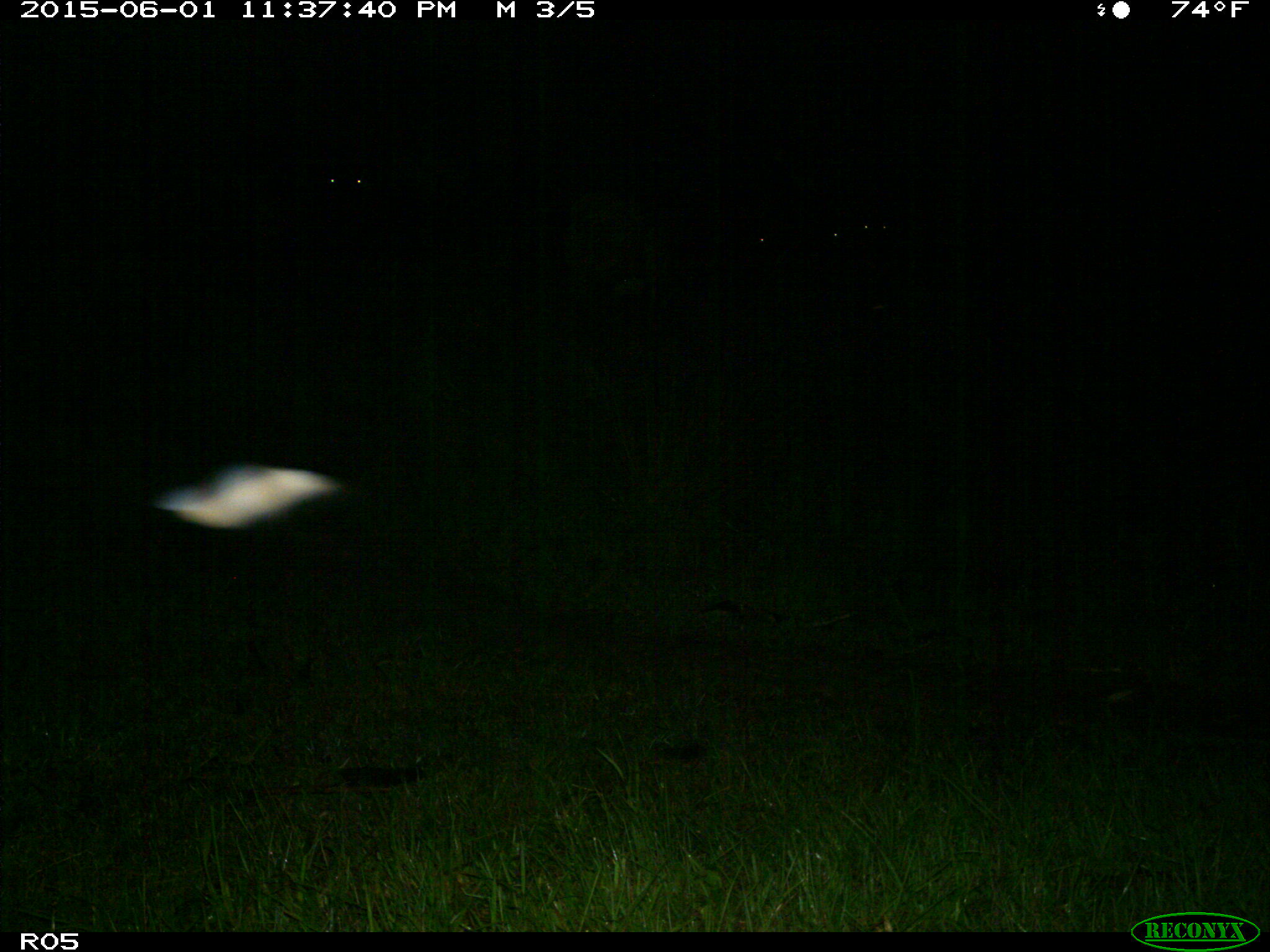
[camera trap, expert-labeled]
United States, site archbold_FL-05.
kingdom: Animalia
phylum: Chordata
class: Mammalia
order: Artiodactyla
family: Bovidae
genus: Bos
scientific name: Bos taurus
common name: domestic cow